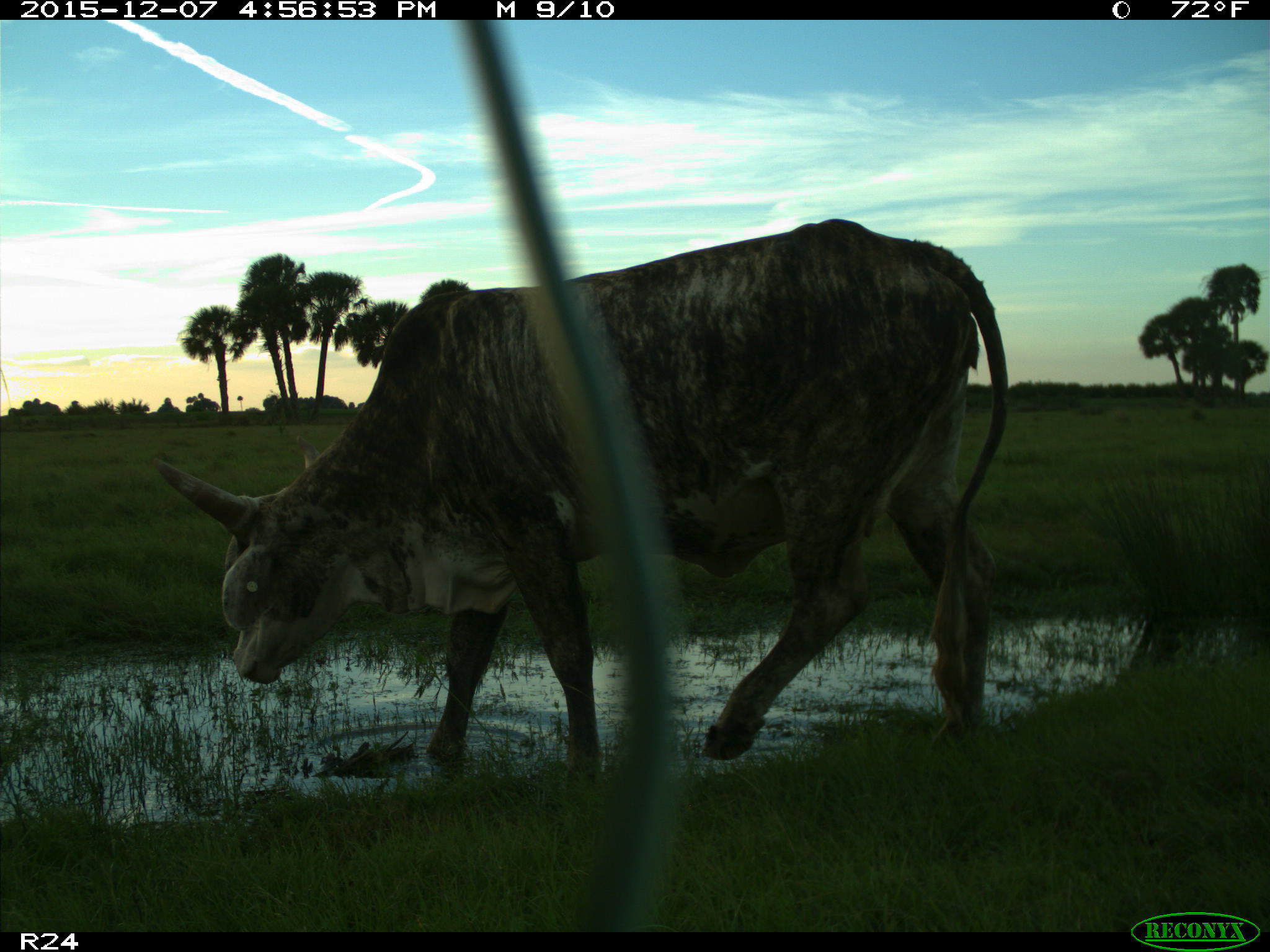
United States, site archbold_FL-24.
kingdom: Animalia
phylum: Chordata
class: Mammalia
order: Artiodactyla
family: Bovidae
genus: Bos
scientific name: Bos taurus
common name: domestic cow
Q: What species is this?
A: Bos taurus (domestic cow).